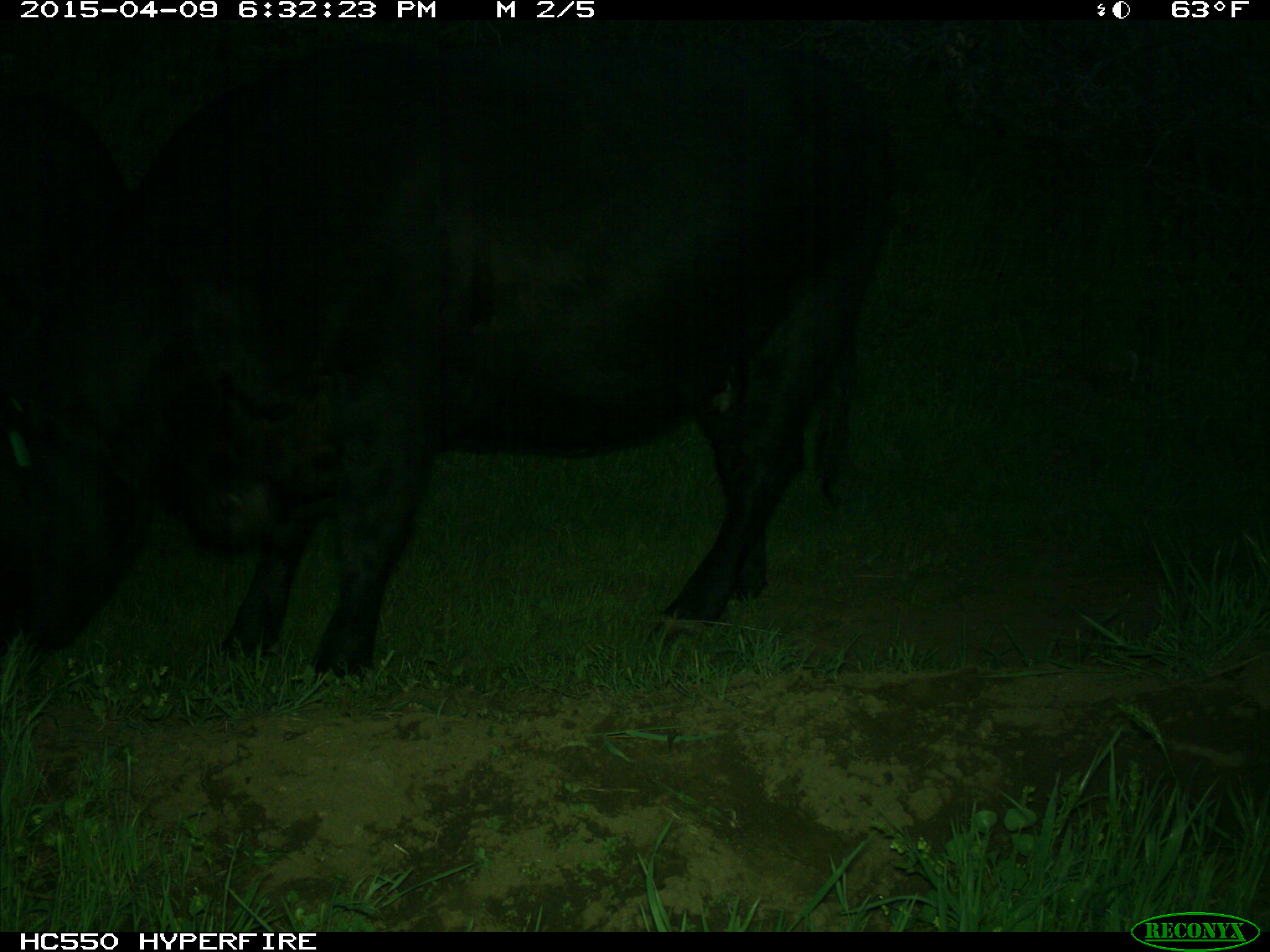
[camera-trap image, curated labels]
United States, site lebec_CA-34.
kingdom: Animalia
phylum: Chordata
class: Mammalia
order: Artiodactyla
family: Bovidae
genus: Bos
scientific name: Bos taurus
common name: domestic cow